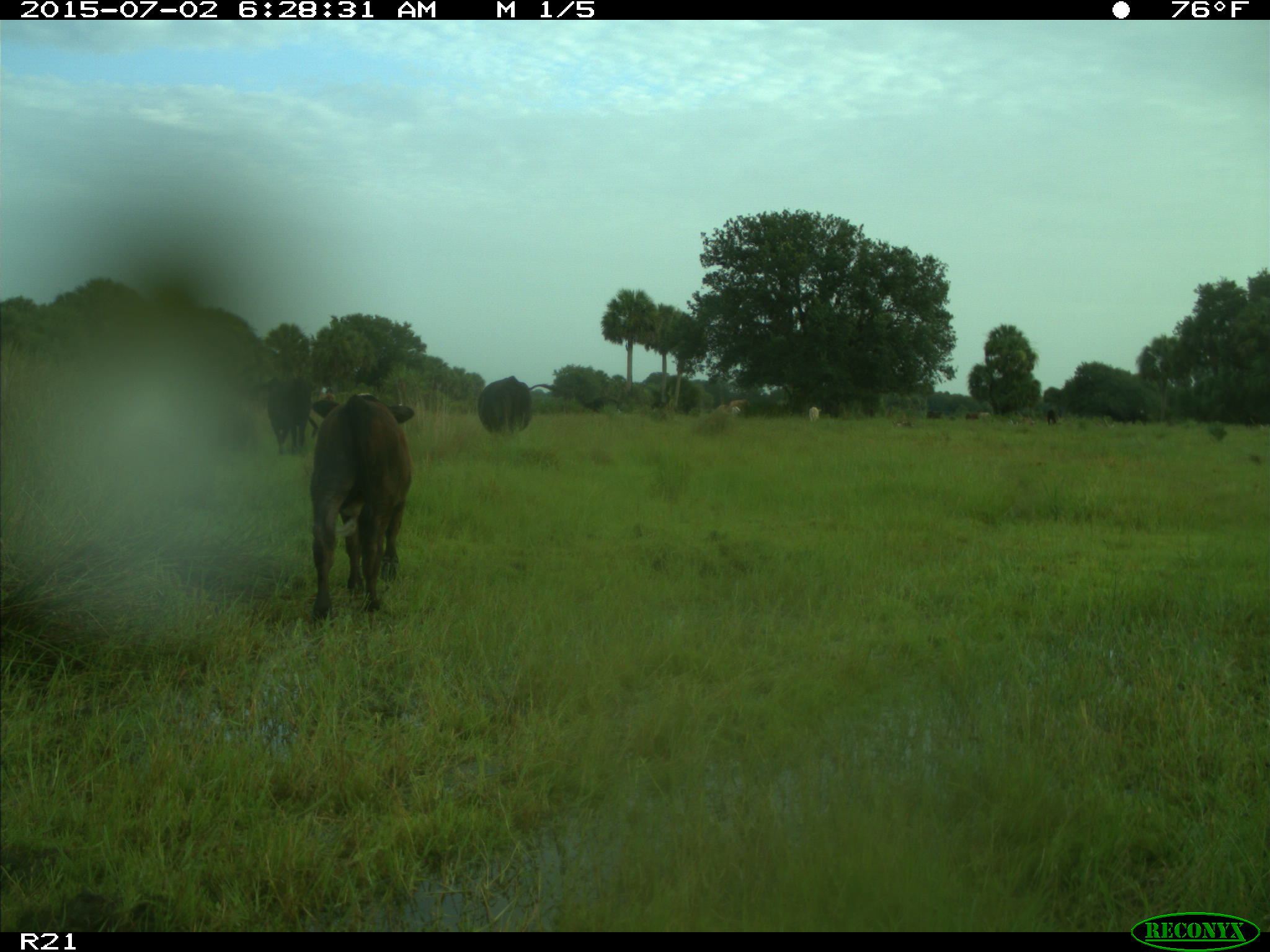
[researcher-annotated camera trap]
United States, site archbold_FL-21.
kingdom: Animalia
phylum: Chordata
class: Mammalia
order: Artiodactyla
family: Bovidae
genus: Bos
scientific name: Bos taurus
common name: domestic cow